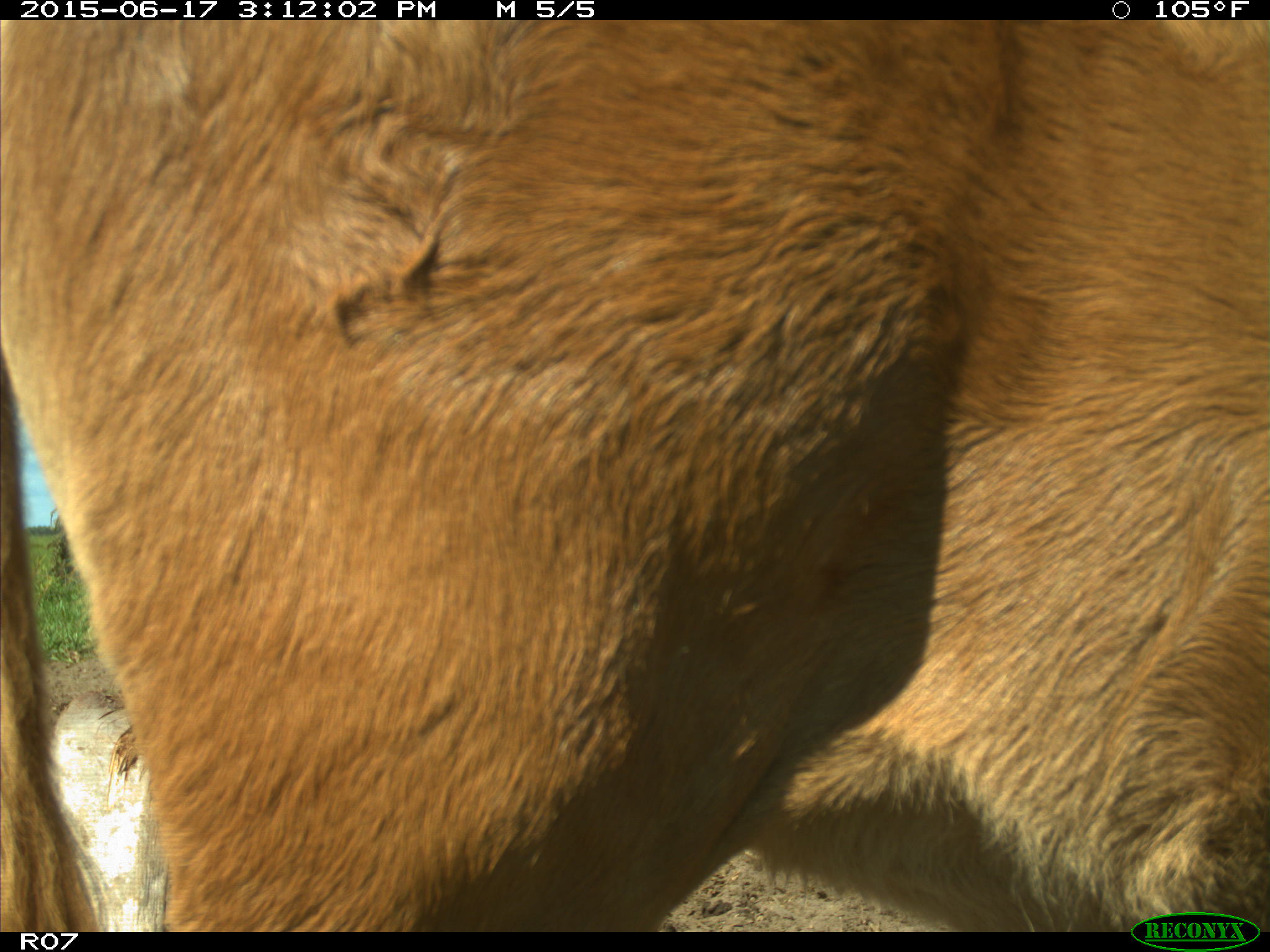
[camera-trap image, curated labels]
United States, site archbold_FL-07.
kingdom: Animalia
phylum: Chordata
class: Mammalia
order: Artiodactyla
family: Bovidae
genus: Bos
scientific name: Bos taurus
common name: domestic cow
Bos taurus (domestic cow).